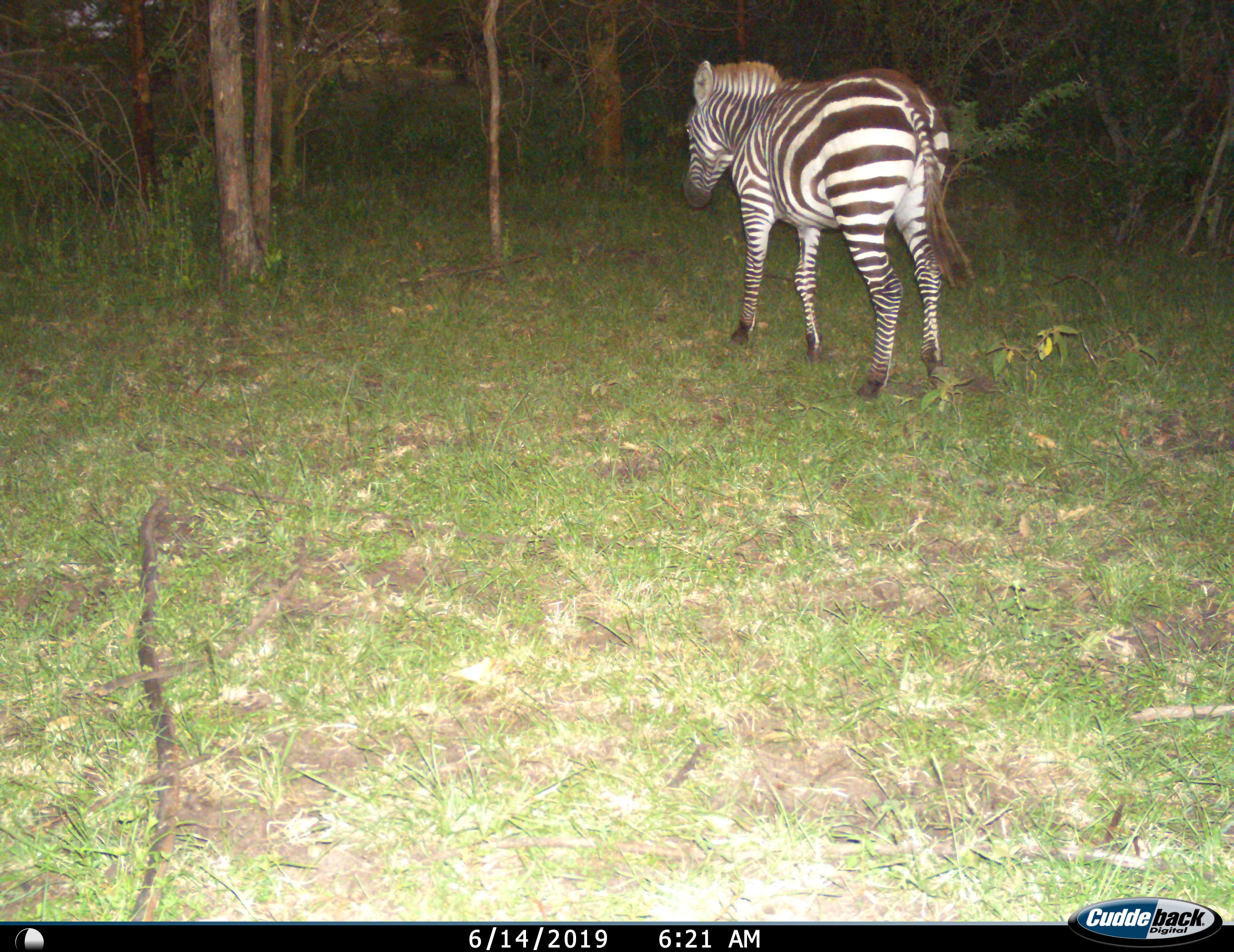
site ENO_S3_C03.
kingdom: Animalia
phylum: Chordata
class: Mammalia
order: Perissodactyla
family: Equidae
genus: Equus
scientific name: Equus quagga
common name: plains zebra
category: zebraplains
Zebraplains (plains zebra) (Equus quagga), count 1. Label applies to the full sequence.